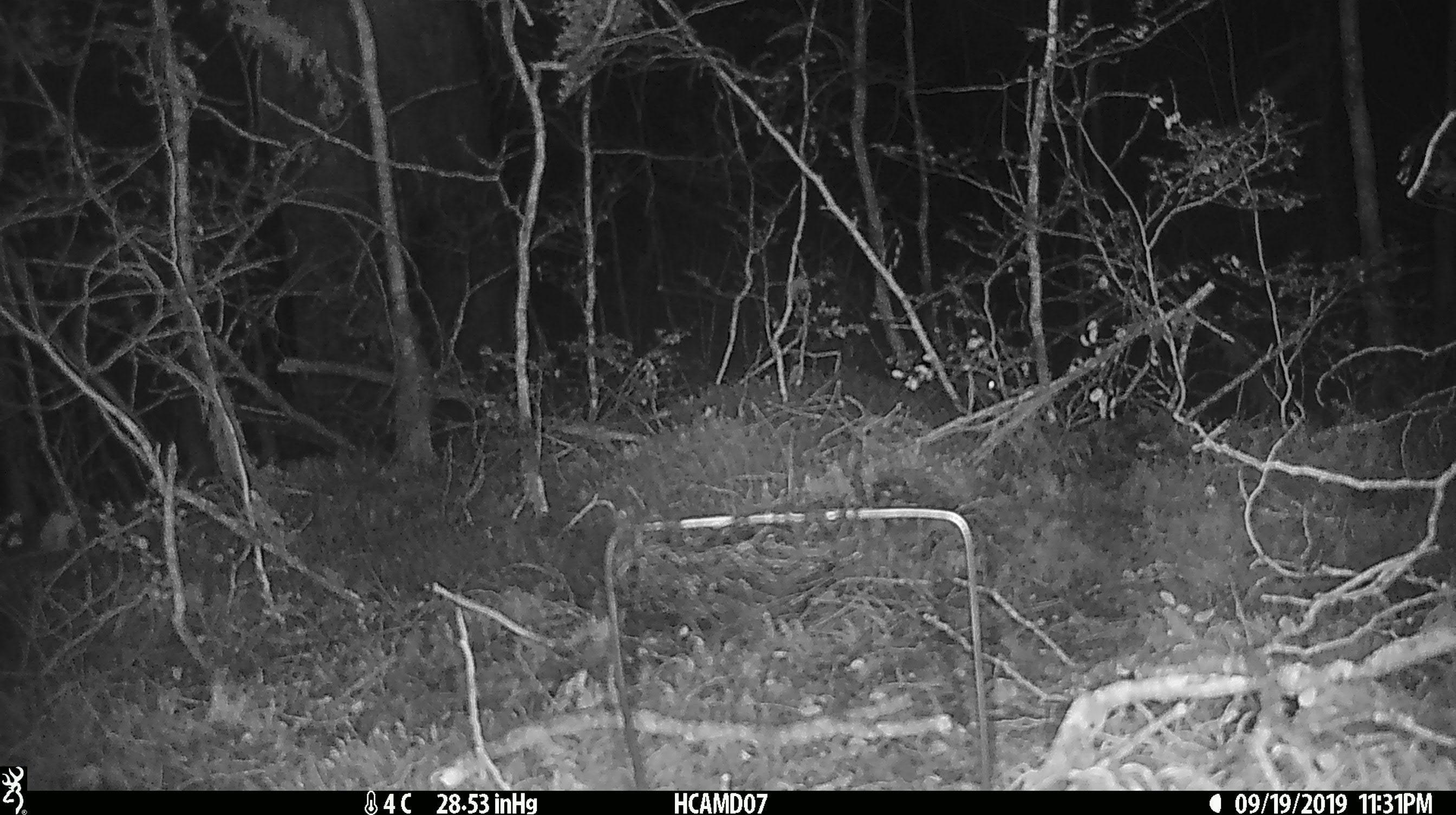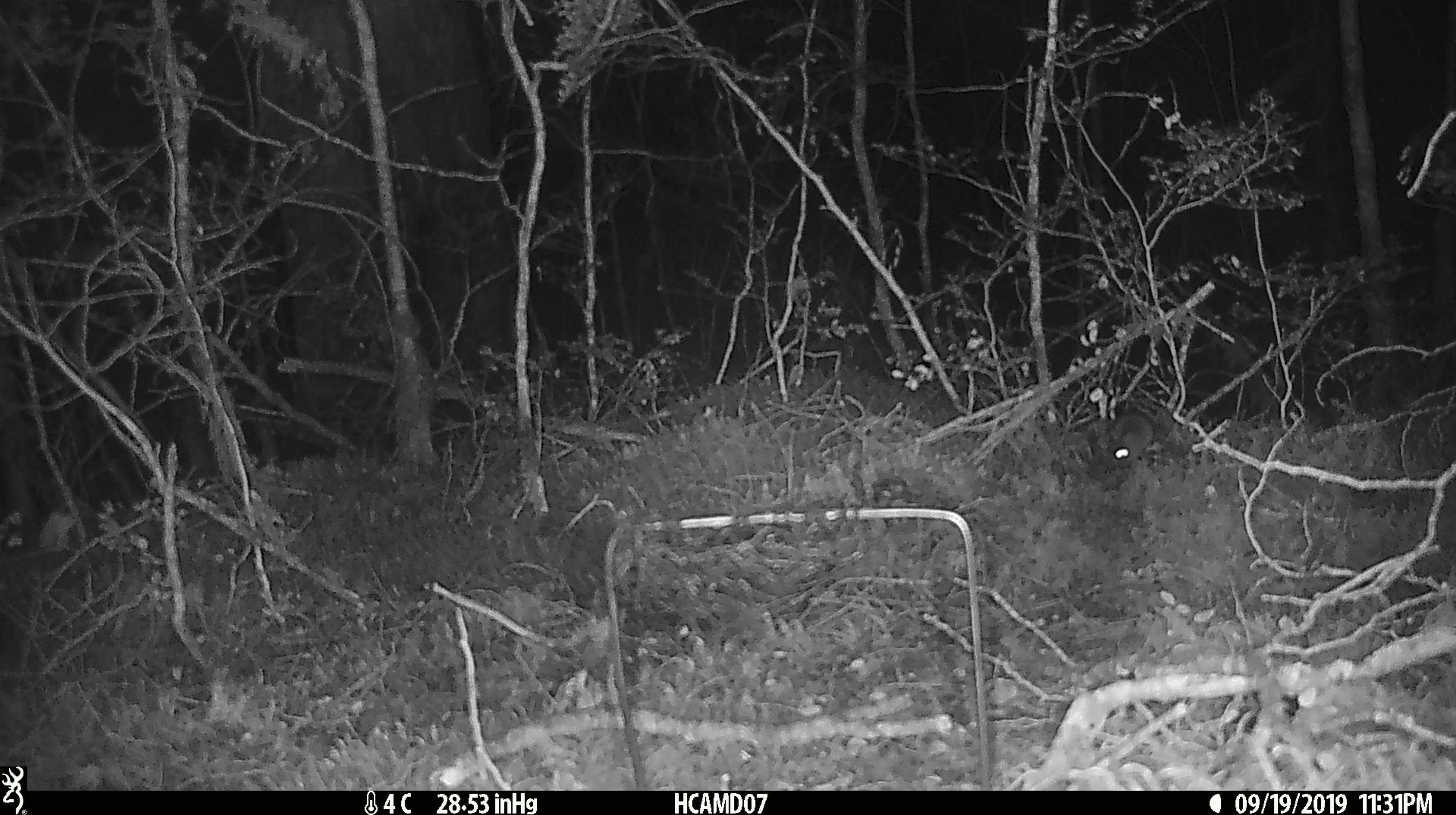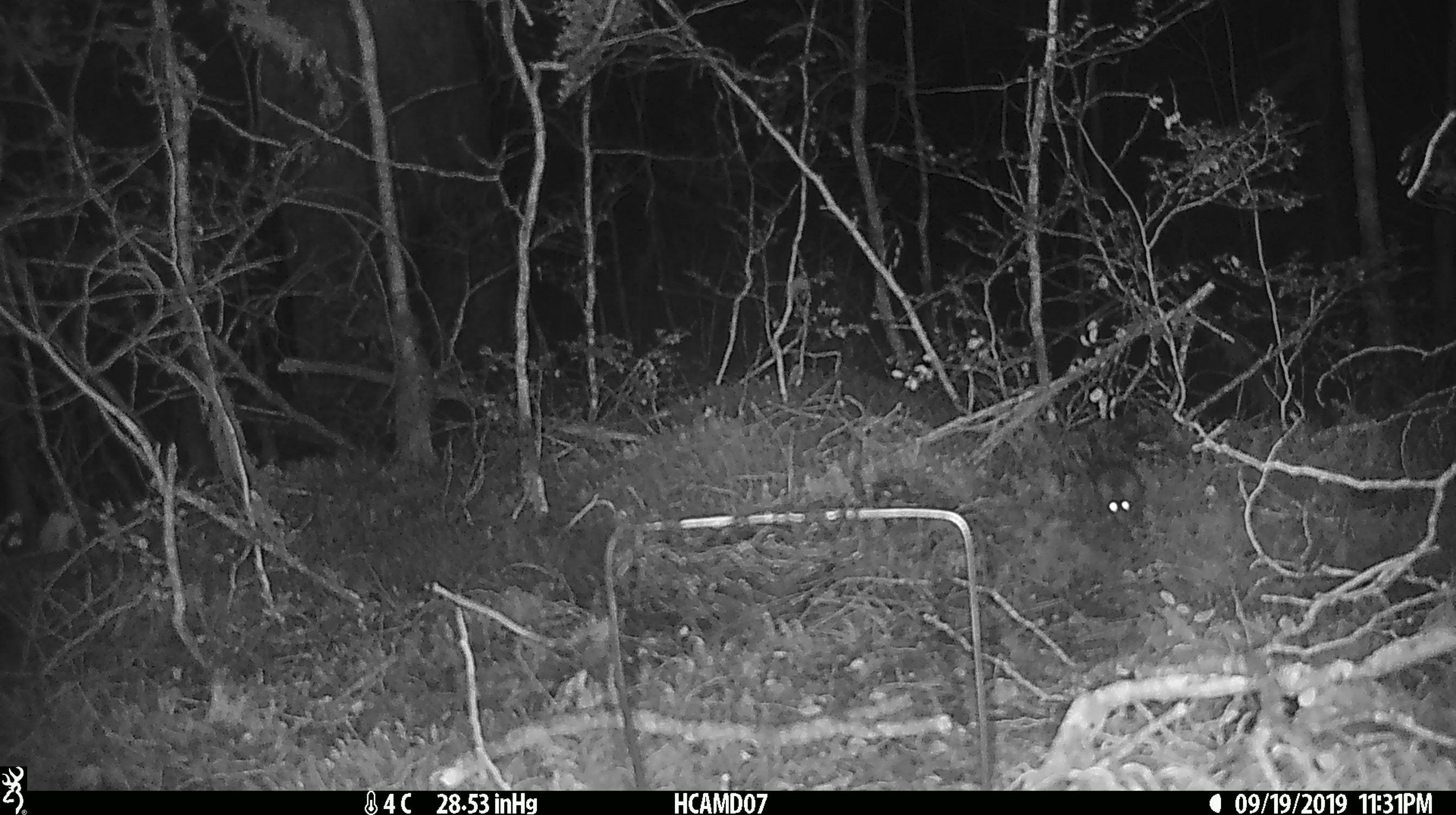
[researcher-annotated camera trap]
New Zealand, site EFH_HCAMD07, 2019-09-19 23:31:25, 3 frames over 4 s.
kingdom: Animalia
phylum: Chordata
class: Mammalia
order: Rodentia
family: Muridae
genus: Mus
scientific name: Mus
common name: mouse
Mouse (Mus).